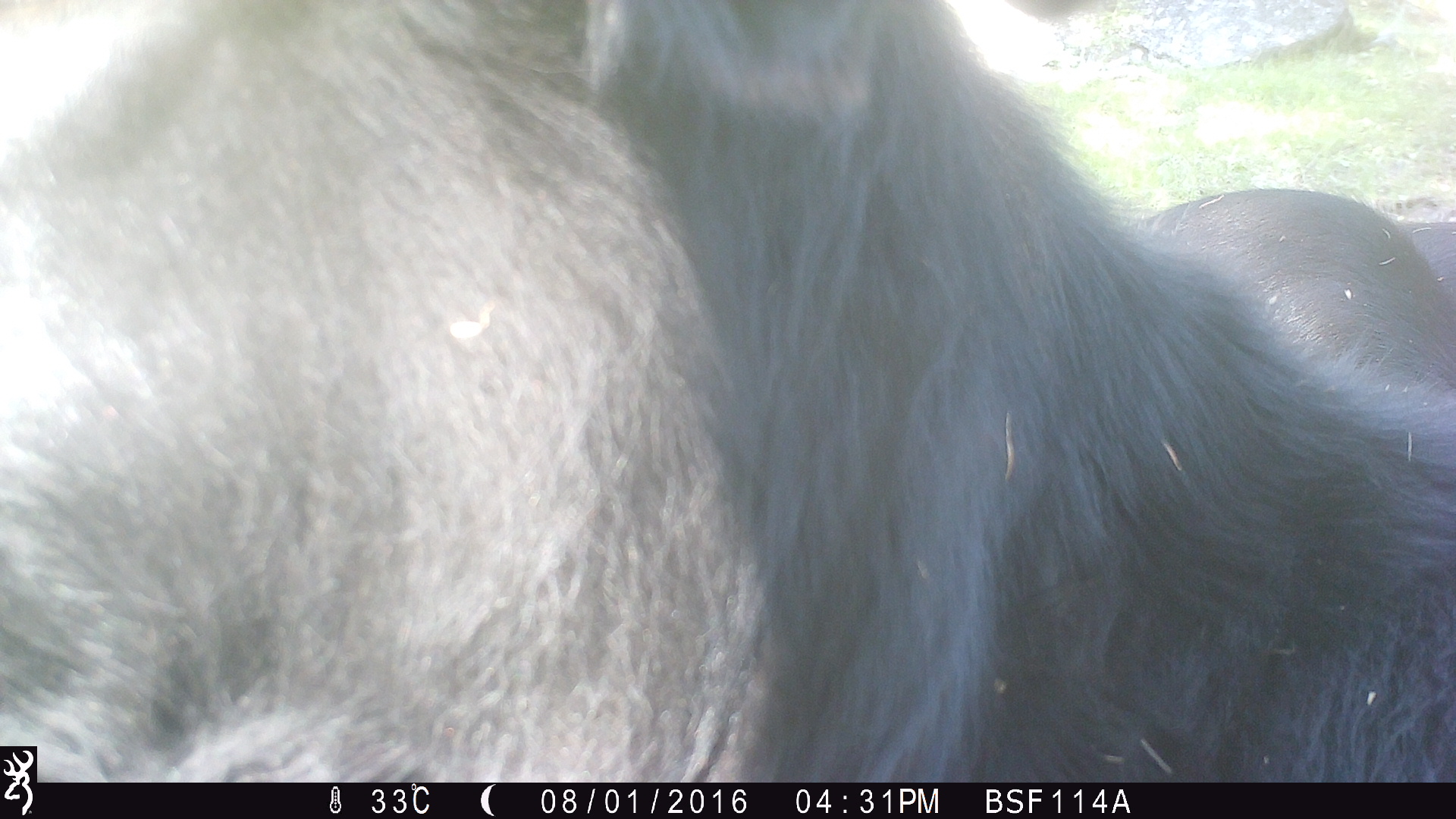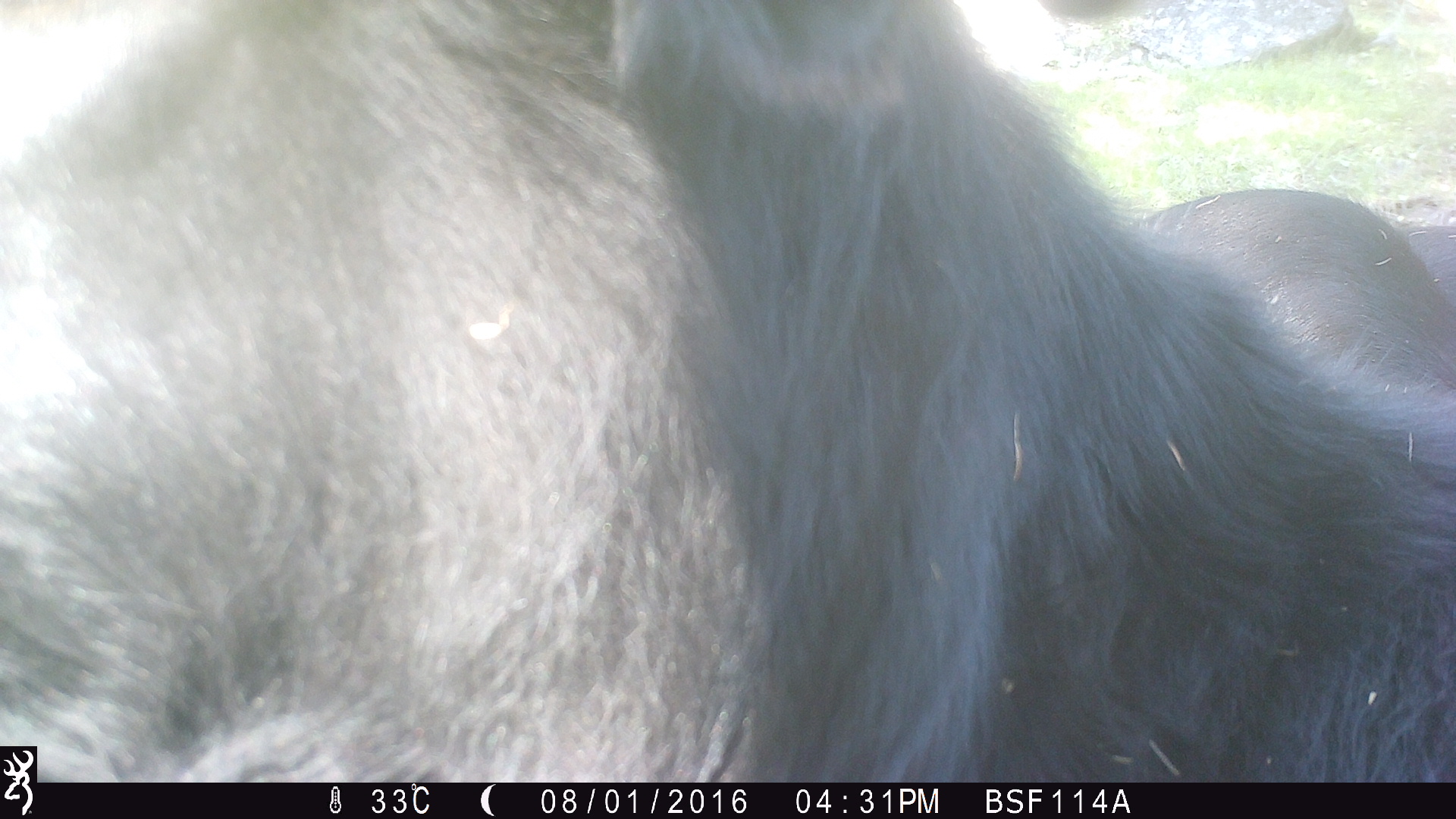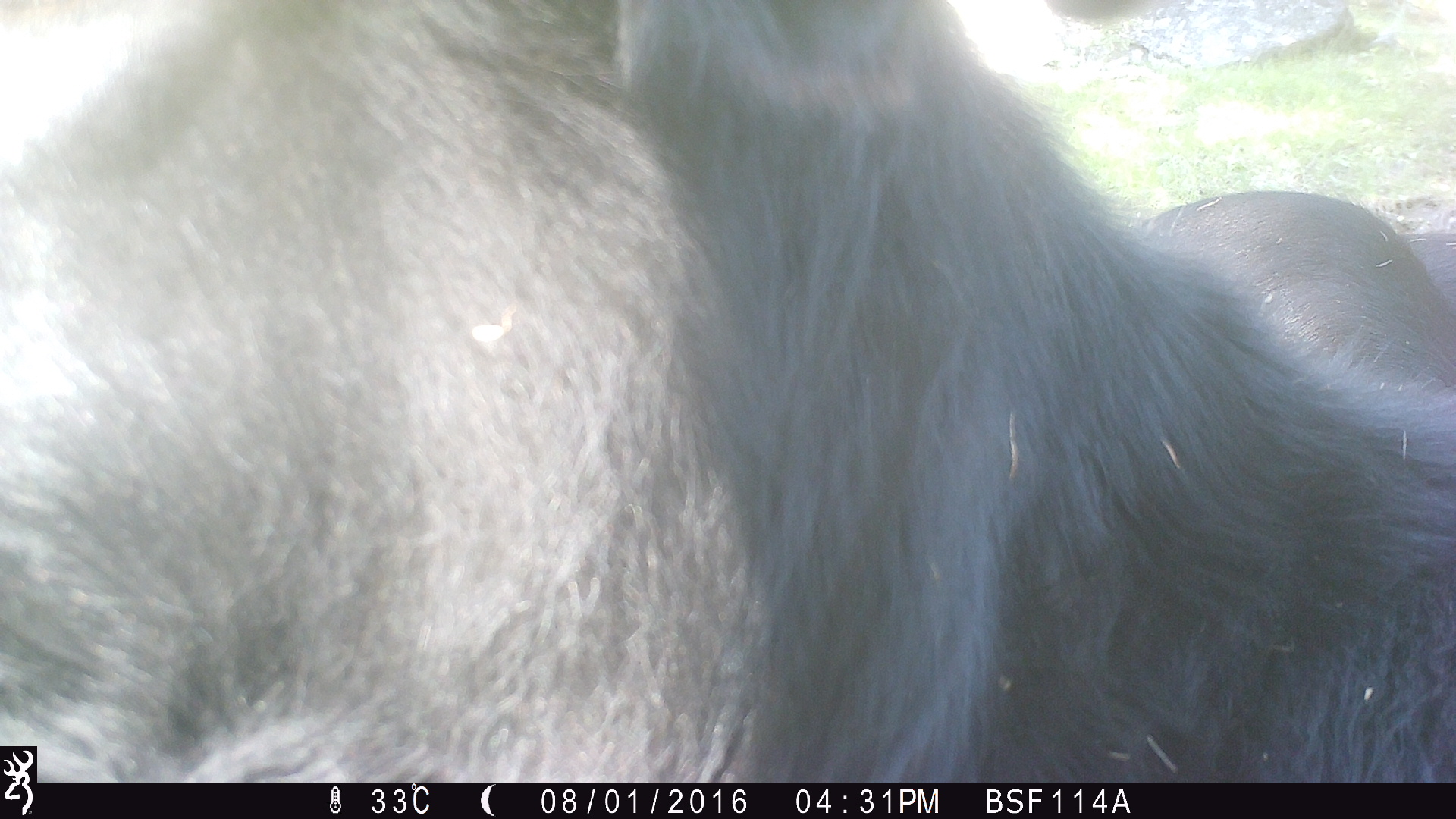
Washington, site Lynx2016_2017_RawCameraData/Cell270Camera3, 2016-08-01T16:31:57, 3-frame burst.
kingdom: Animalia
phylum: Chordata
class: Mammalia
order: Artiodactyla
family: Bovidae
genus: Bos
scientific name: Bos taurus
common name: domestic cattle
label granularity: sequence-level